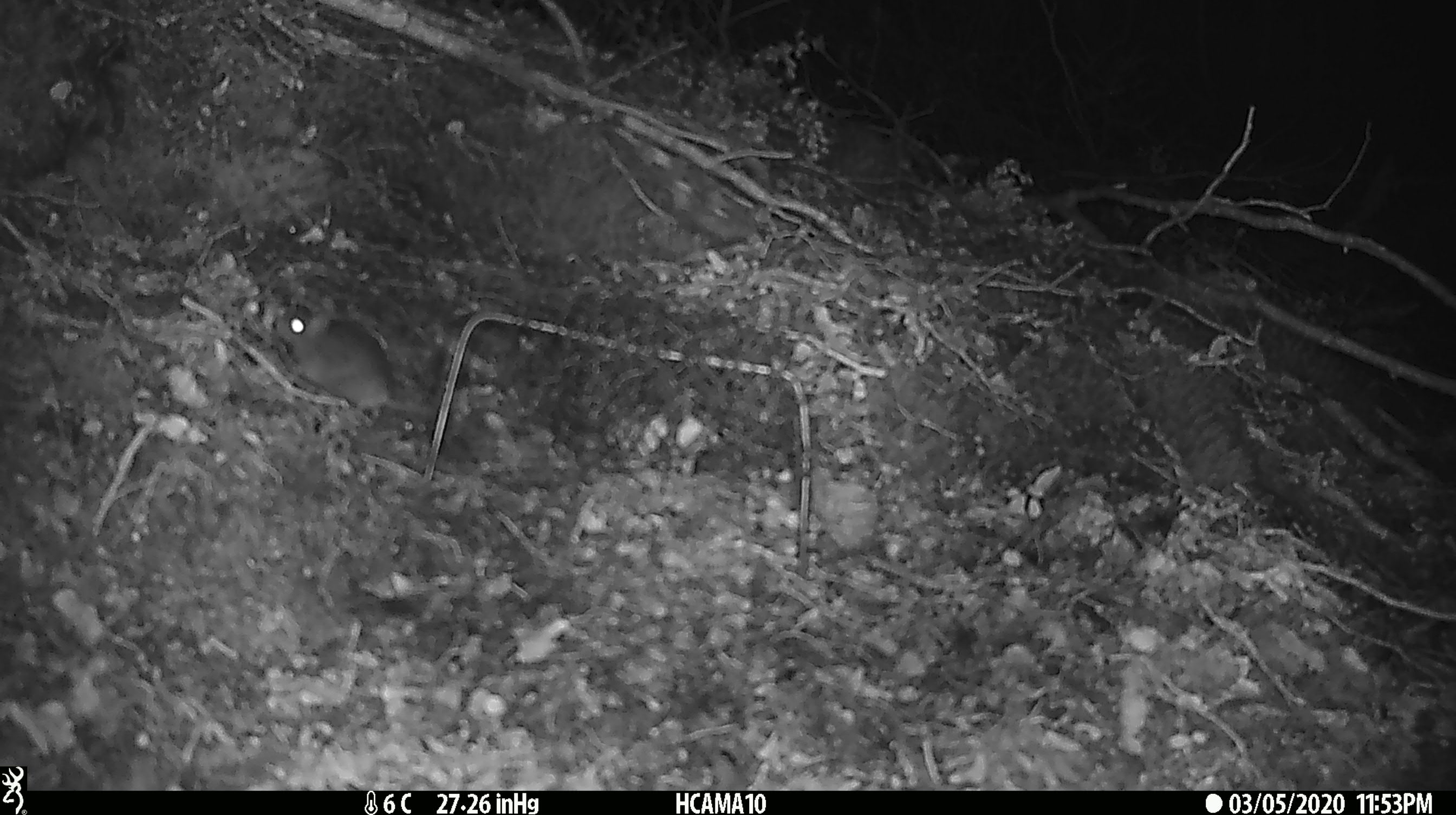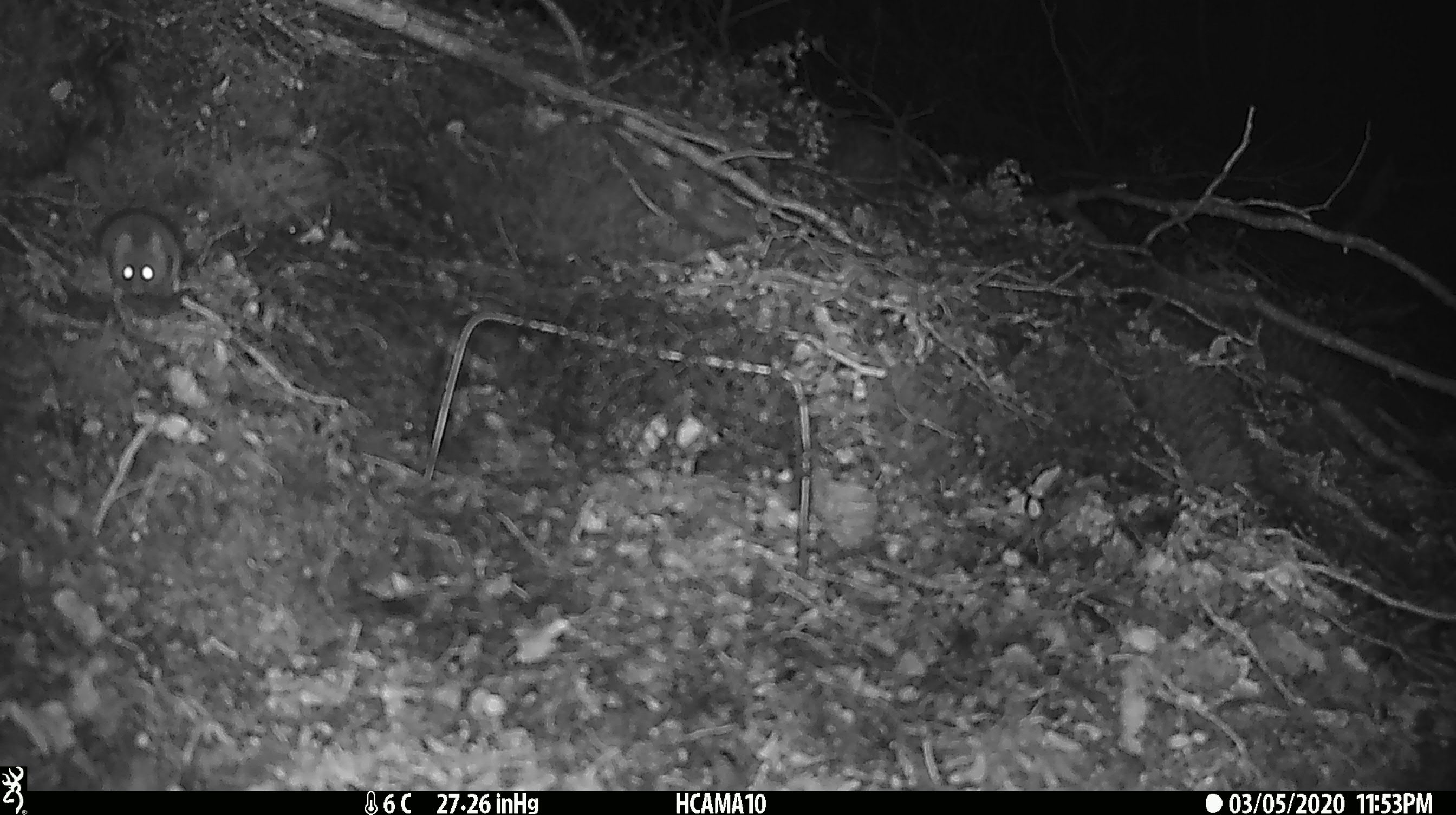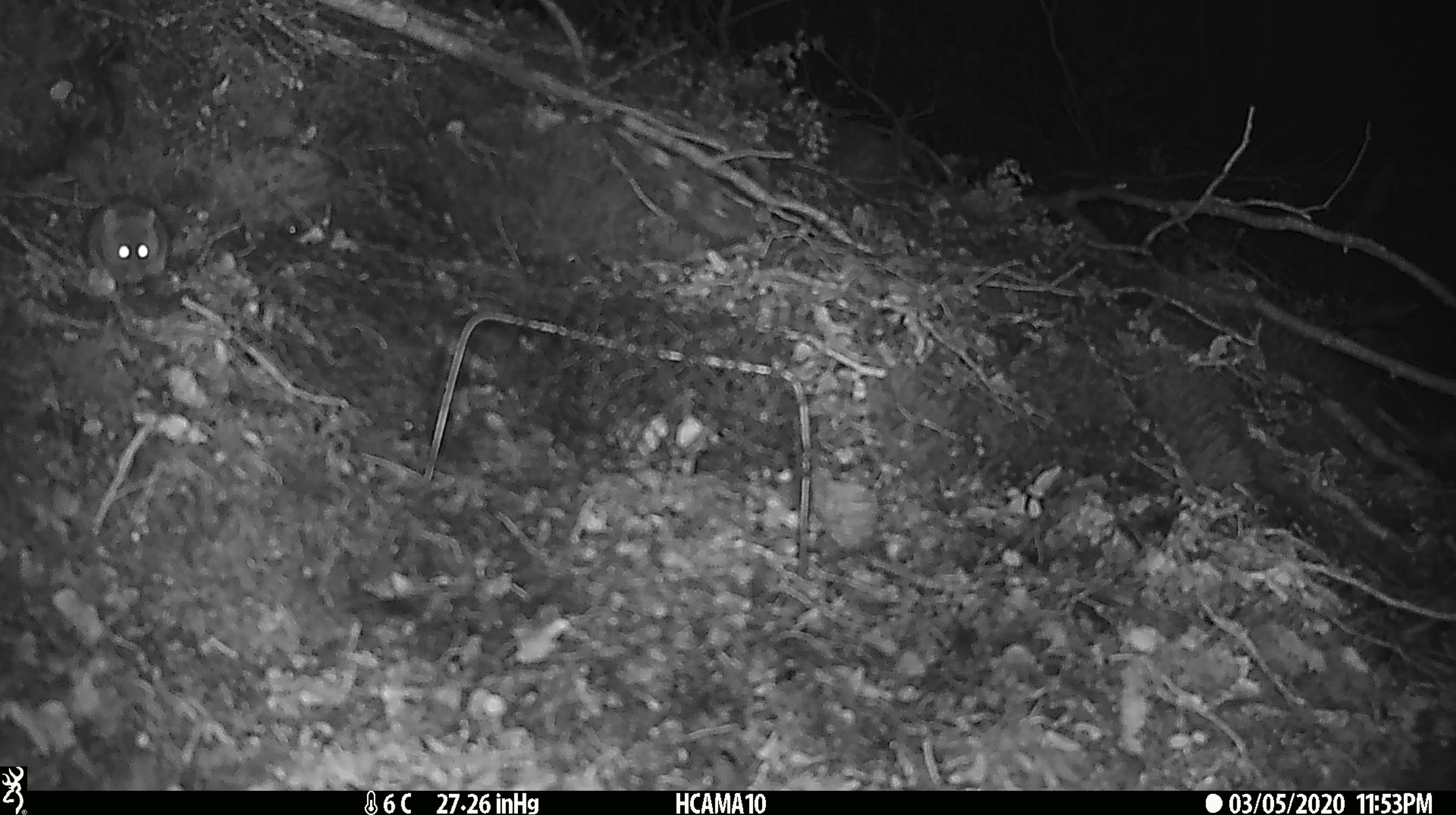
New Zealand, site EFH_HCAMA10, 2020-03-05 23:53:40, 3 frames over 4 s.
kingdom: Animalia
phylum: Chordata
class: Mammalia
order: Rodentia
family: Muridae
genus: Mus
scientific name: Mus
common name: mouse